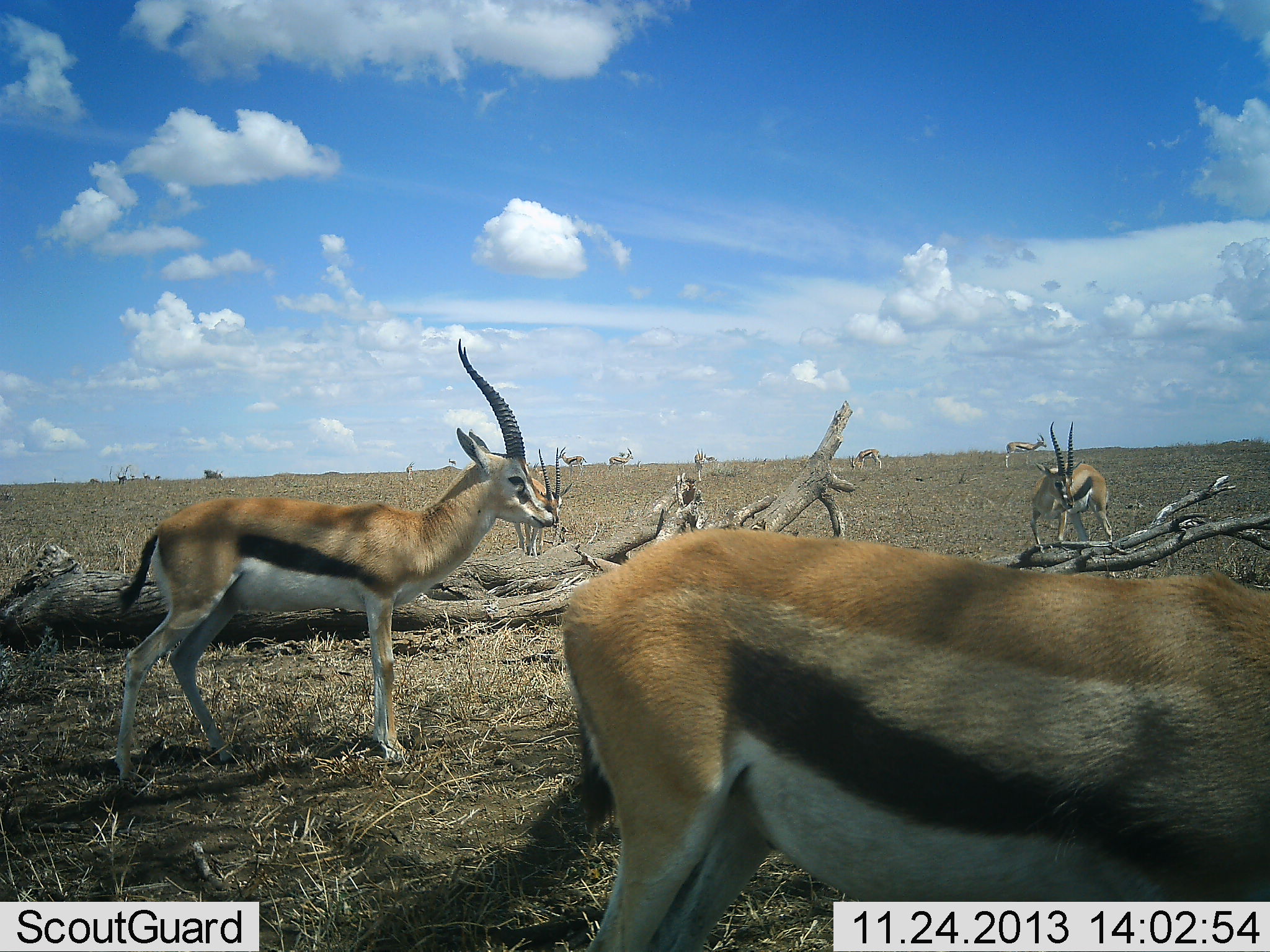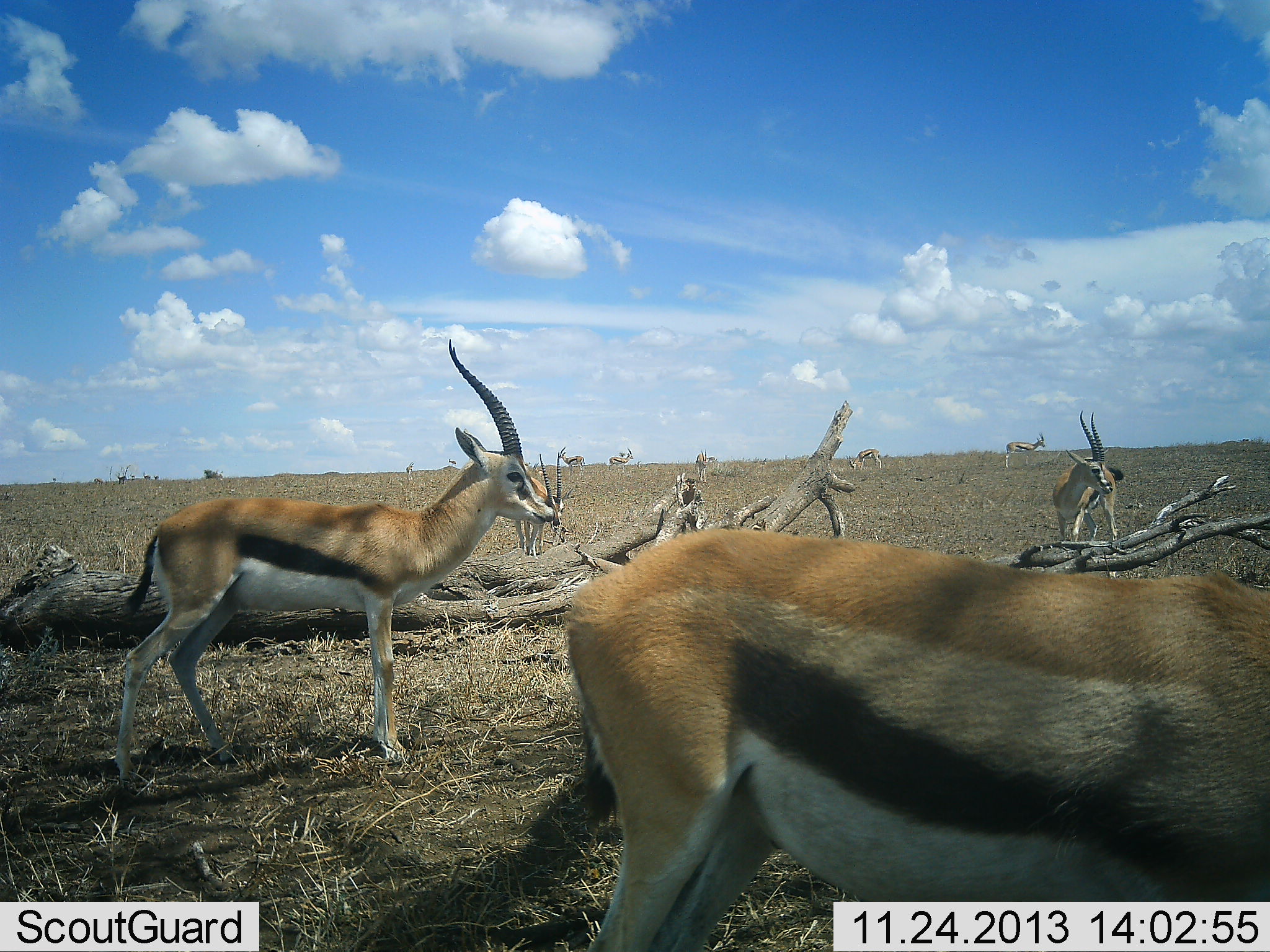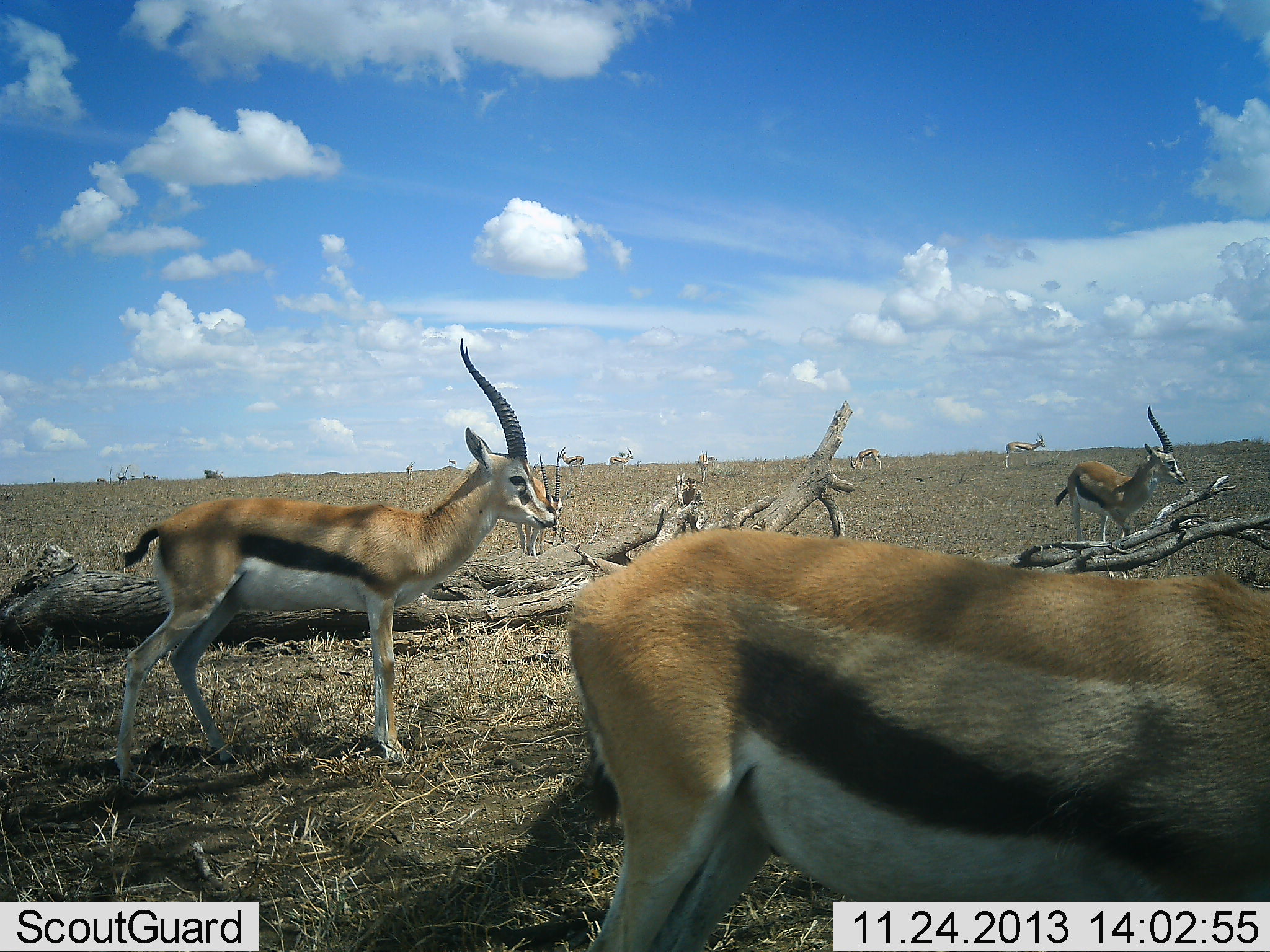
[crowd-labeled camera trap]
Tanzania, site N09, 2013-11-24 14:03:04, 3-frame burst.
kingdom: Animalia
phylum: Chordata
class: Mammalia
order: Artiodactyla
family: Bovidae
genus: Eudorcas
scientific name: Eudorcas thomsonii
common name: thomson's gazelle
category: gazellethomsons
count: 9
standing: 90%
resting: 20%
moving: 40%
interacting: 0%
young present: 0%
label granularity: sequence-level